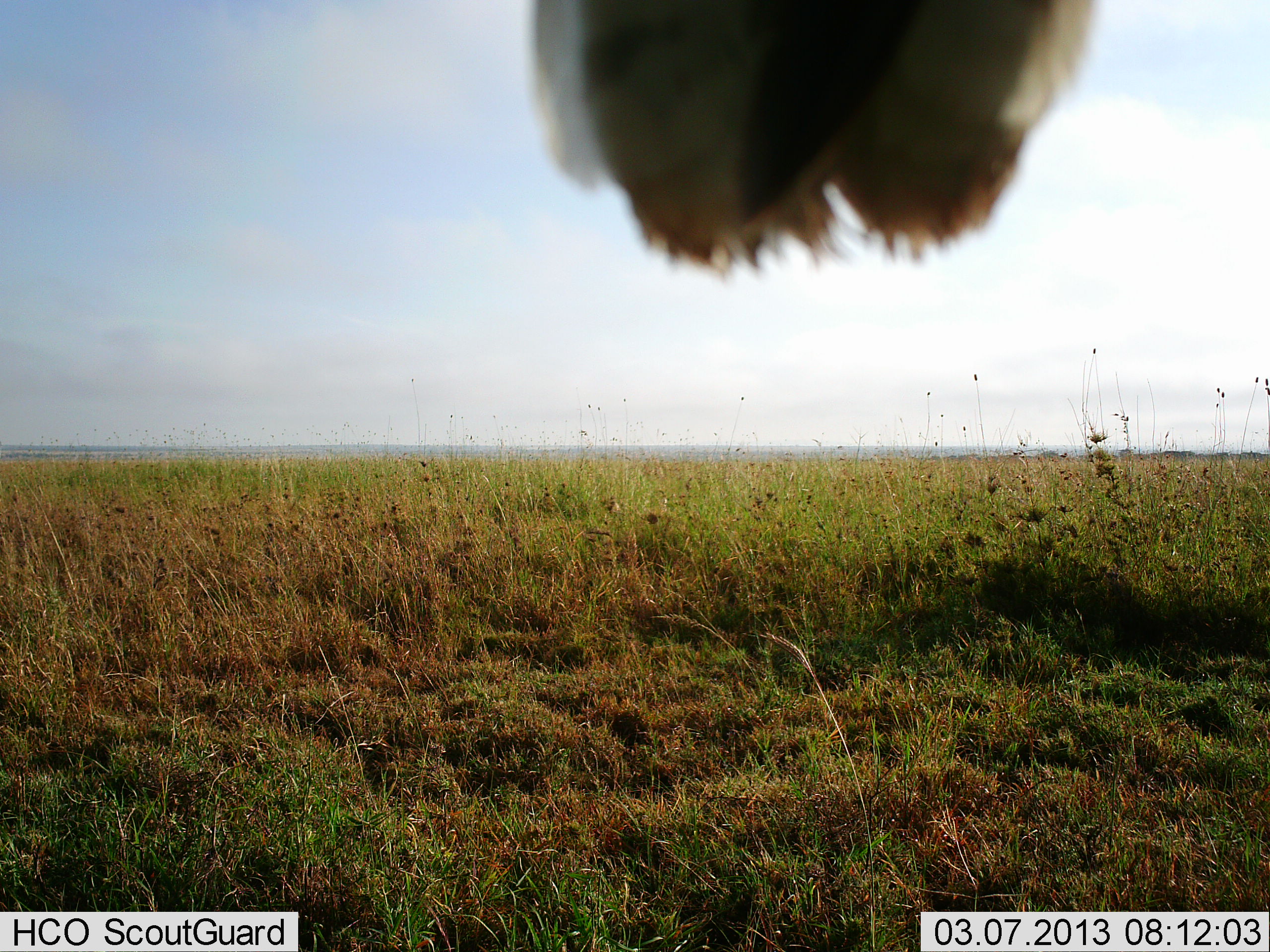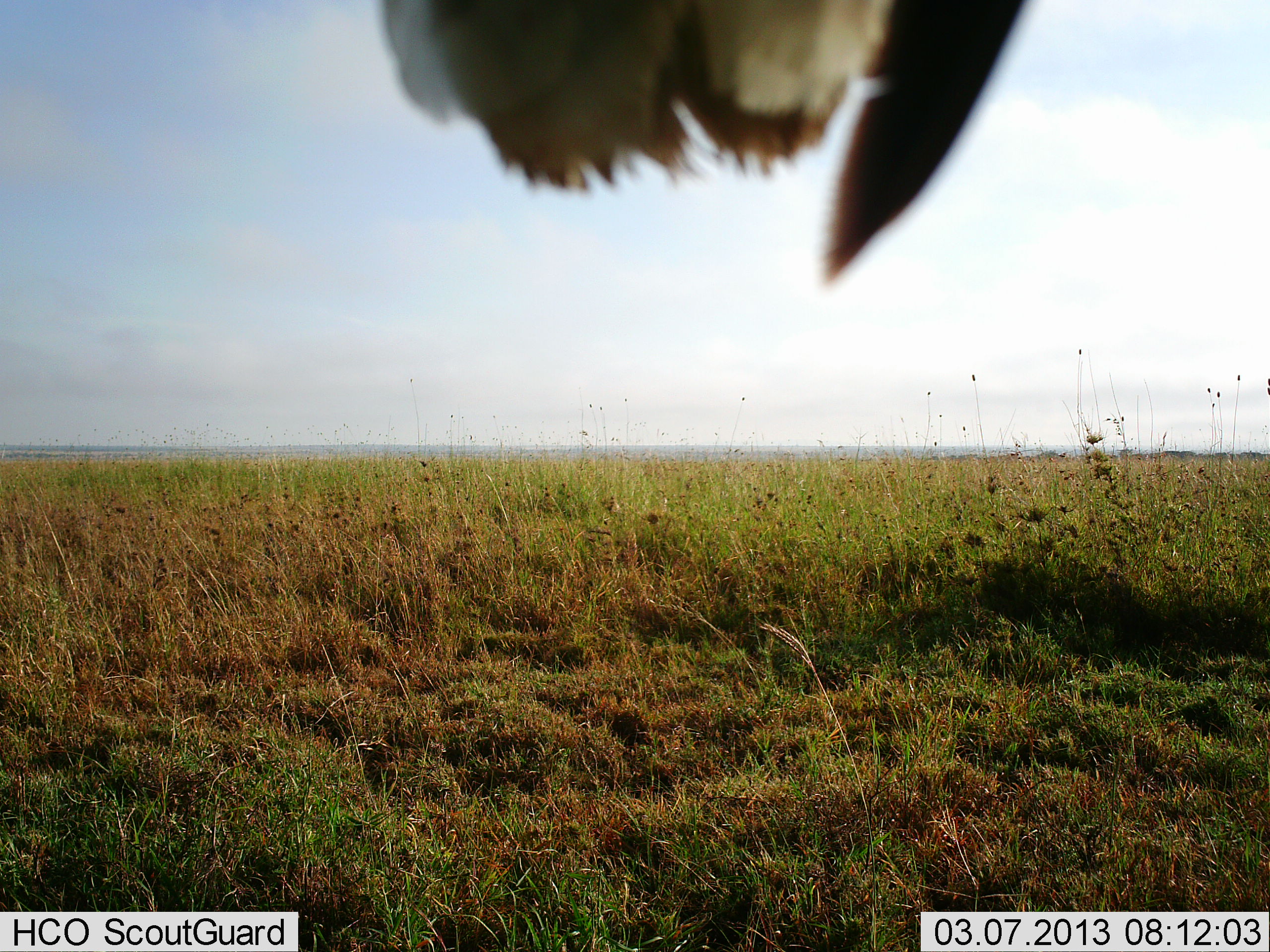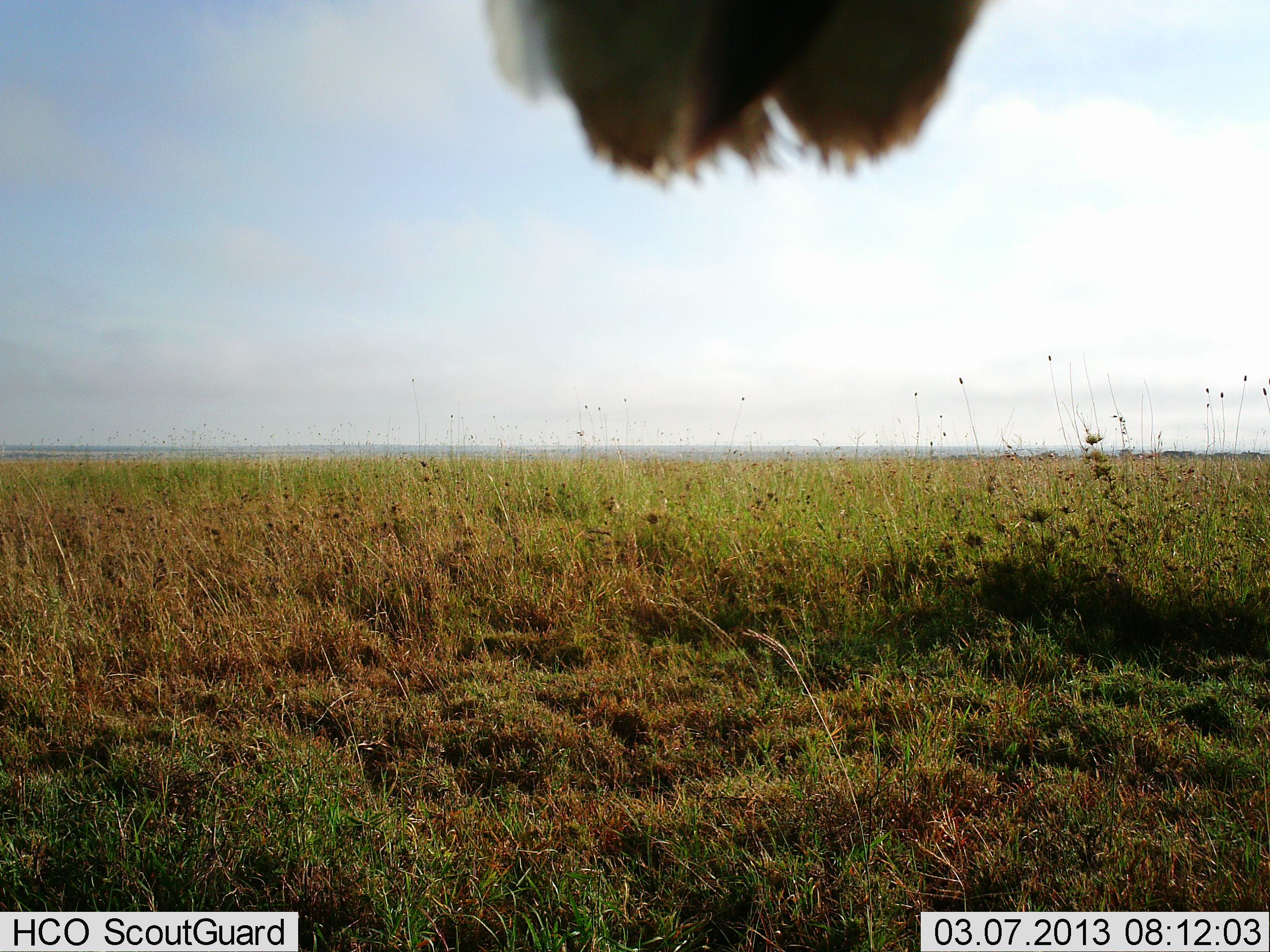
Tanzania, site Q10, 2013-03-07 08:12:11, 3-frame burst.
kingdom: Animalia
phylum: Chordata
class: Aves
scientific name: Aves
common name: bird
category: otherbird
Otherbird (bird) (Aves), count 1. Behavior (volunteer vote fractions): standing 31%, resting 69%, moving 0%, interacting 0%. Young present (vote fraction): 0%. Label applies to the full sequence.